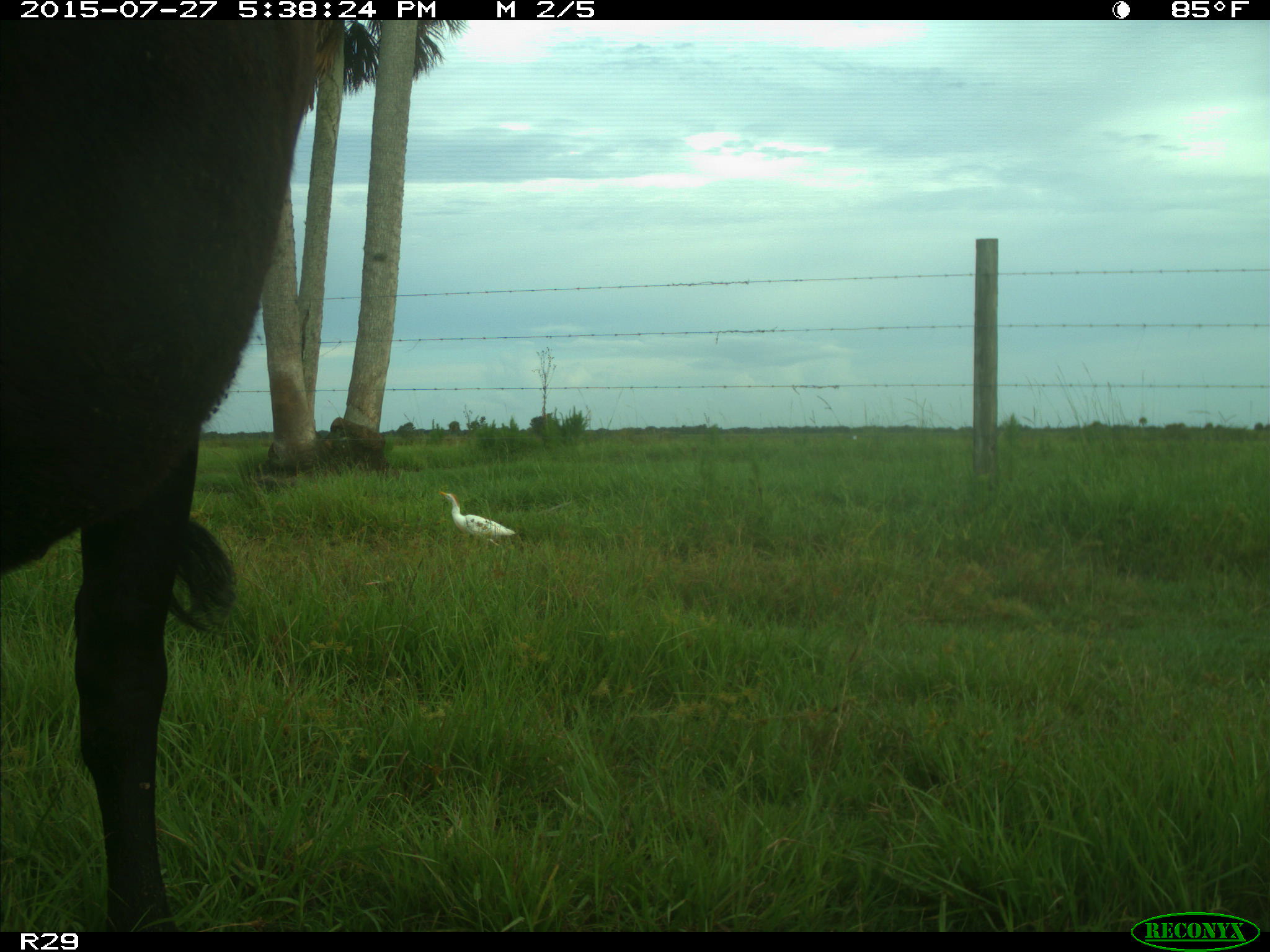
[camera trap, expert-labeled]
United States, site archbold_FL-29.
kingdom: Animalia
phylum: Chordata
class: Mammalia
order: Artiodactyla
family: Bovidae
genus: Bos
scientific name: Bos taurus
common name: domestic cow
Bos taurus (domestic cow).